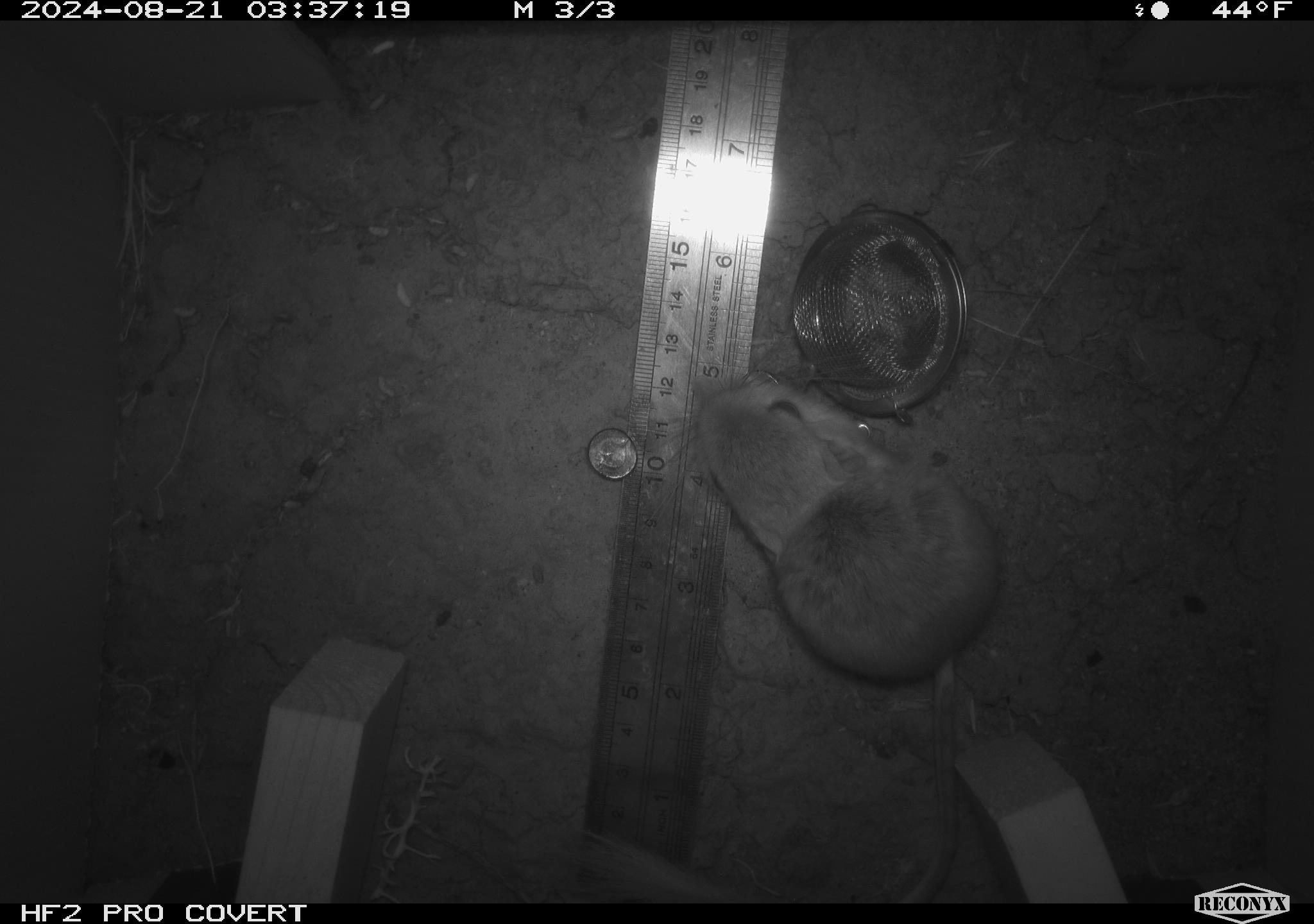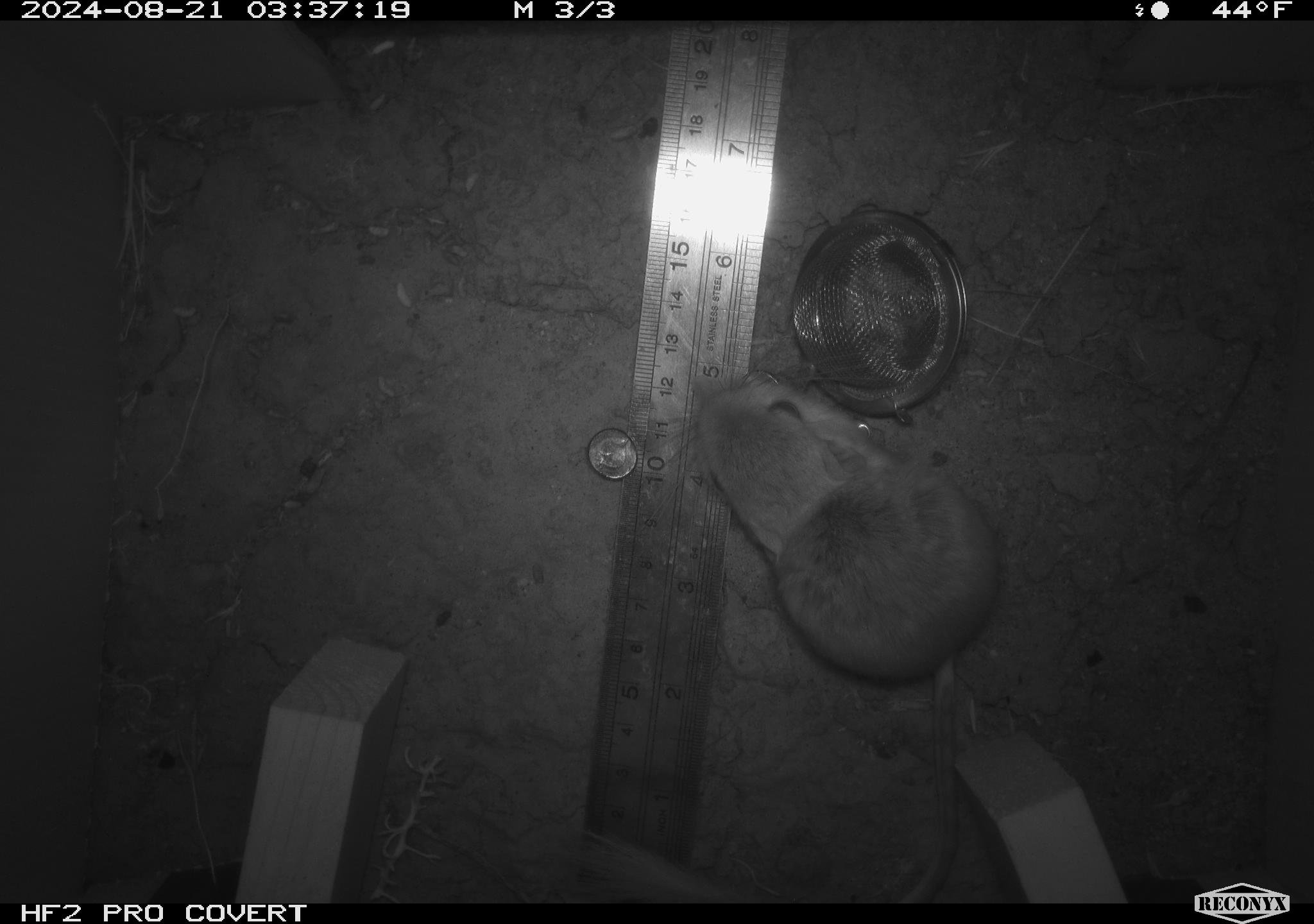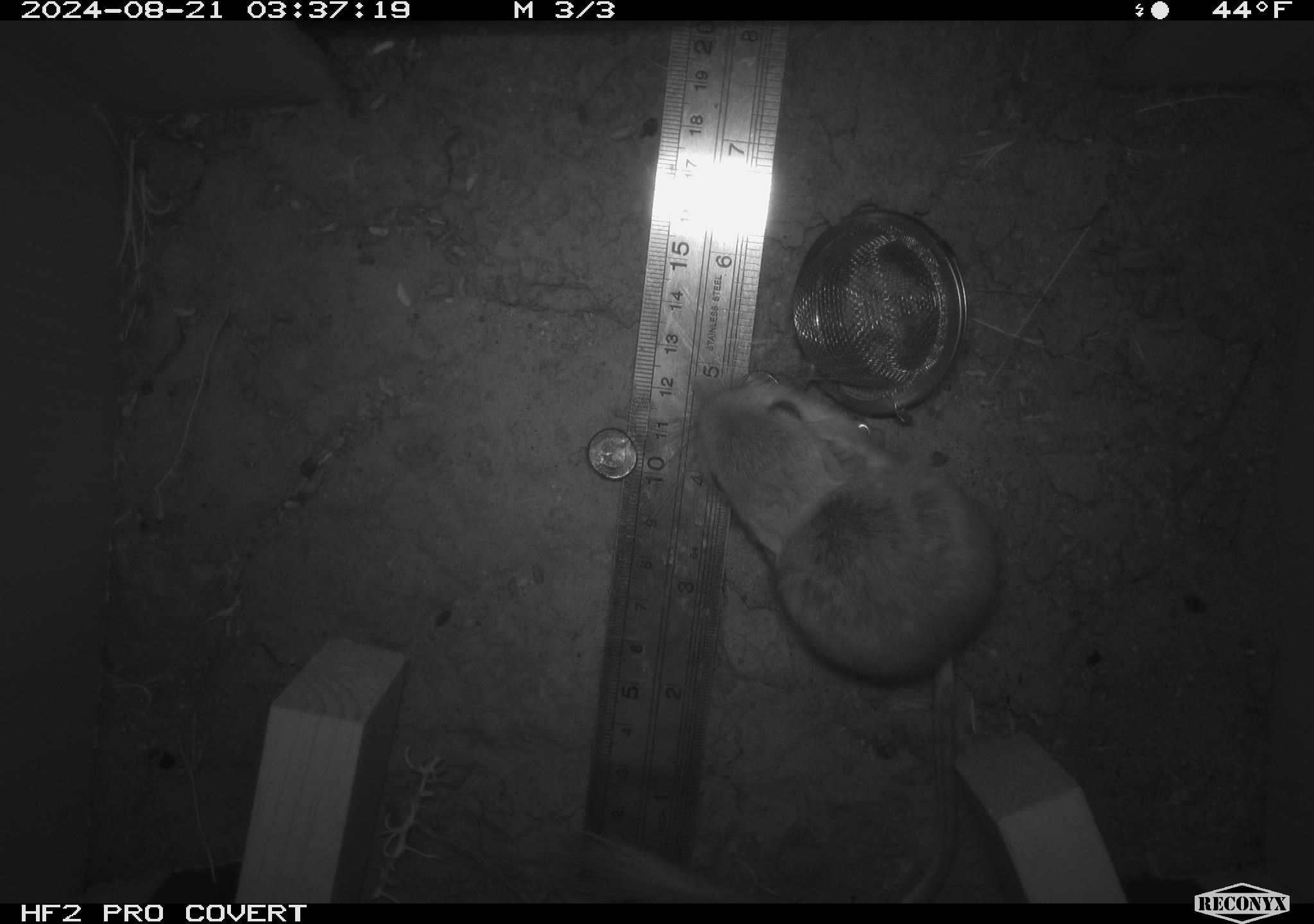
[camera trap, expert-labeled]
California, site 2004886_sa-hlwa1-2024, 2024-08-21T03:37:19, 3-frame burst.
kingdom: Animalia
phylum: Chordata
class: Mammalia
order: Rodentia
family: Heteromyidae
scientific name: Heteromyidae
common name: kangaroo rats and pocket mice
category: heteromyidae family